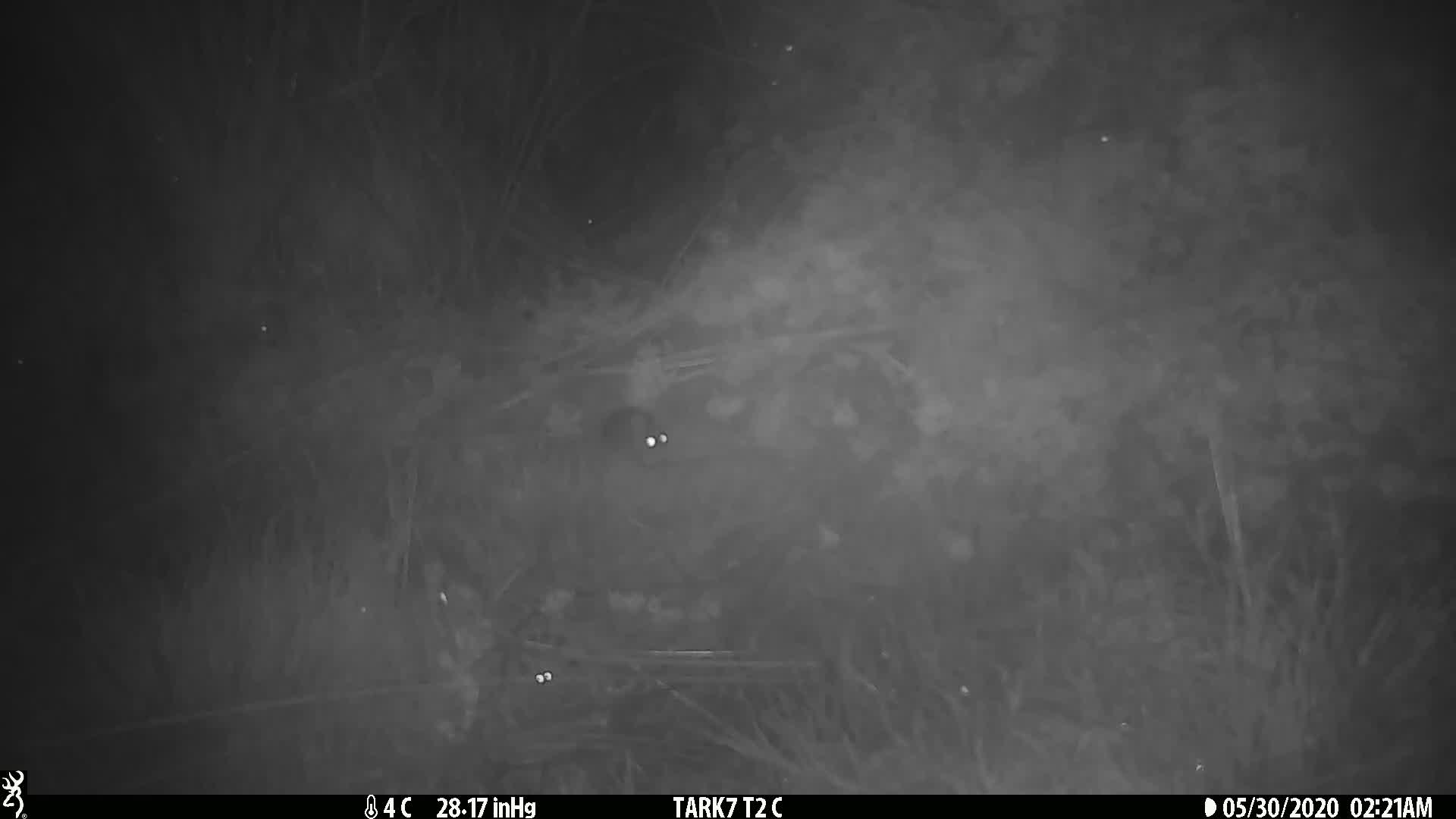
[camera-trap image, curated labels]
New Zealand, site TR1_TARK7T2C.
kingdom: Animalia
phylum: Chordata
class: Mammalia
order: Rodentia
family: Muridae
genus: Mus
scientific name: Mus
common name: mouse